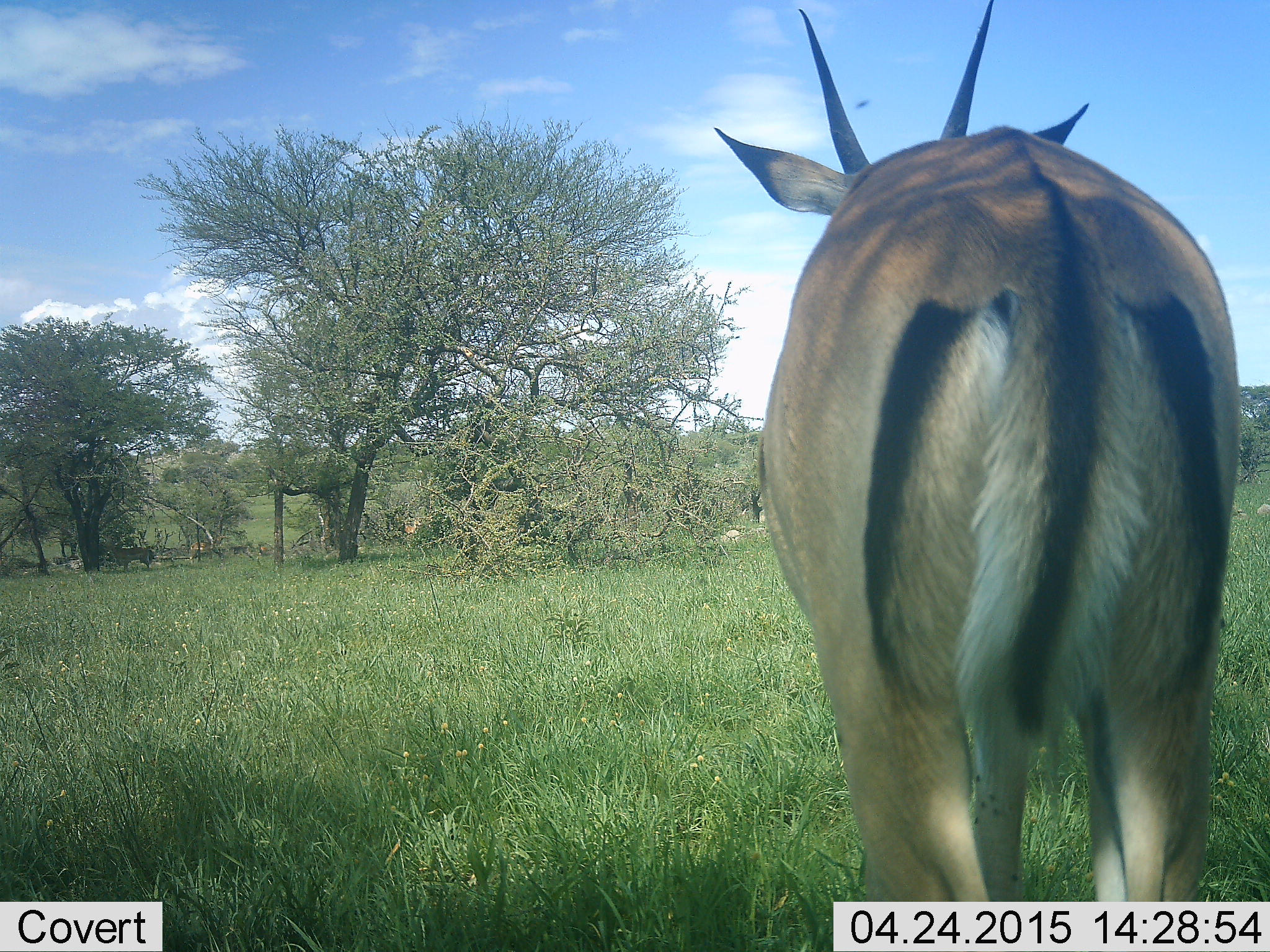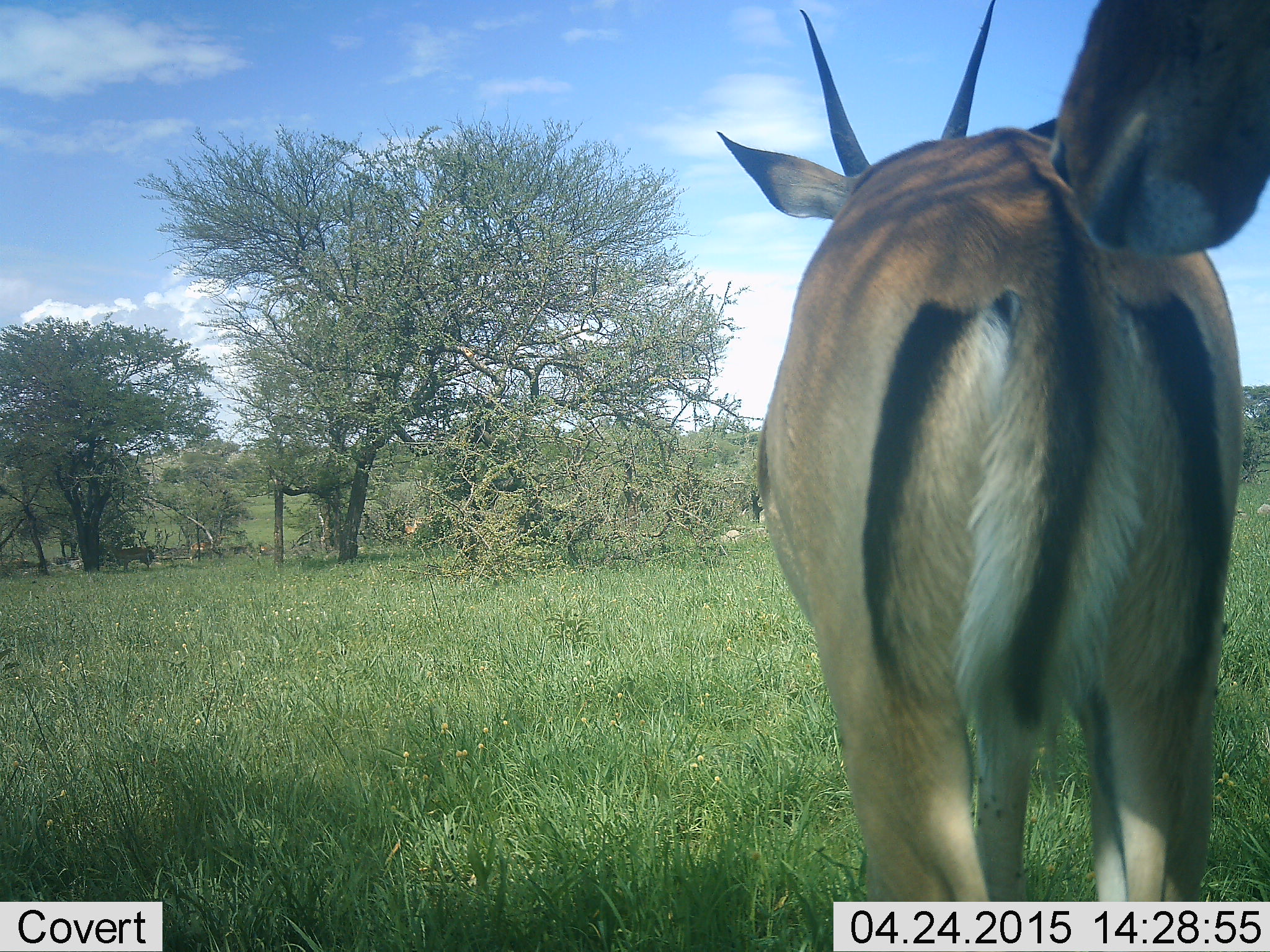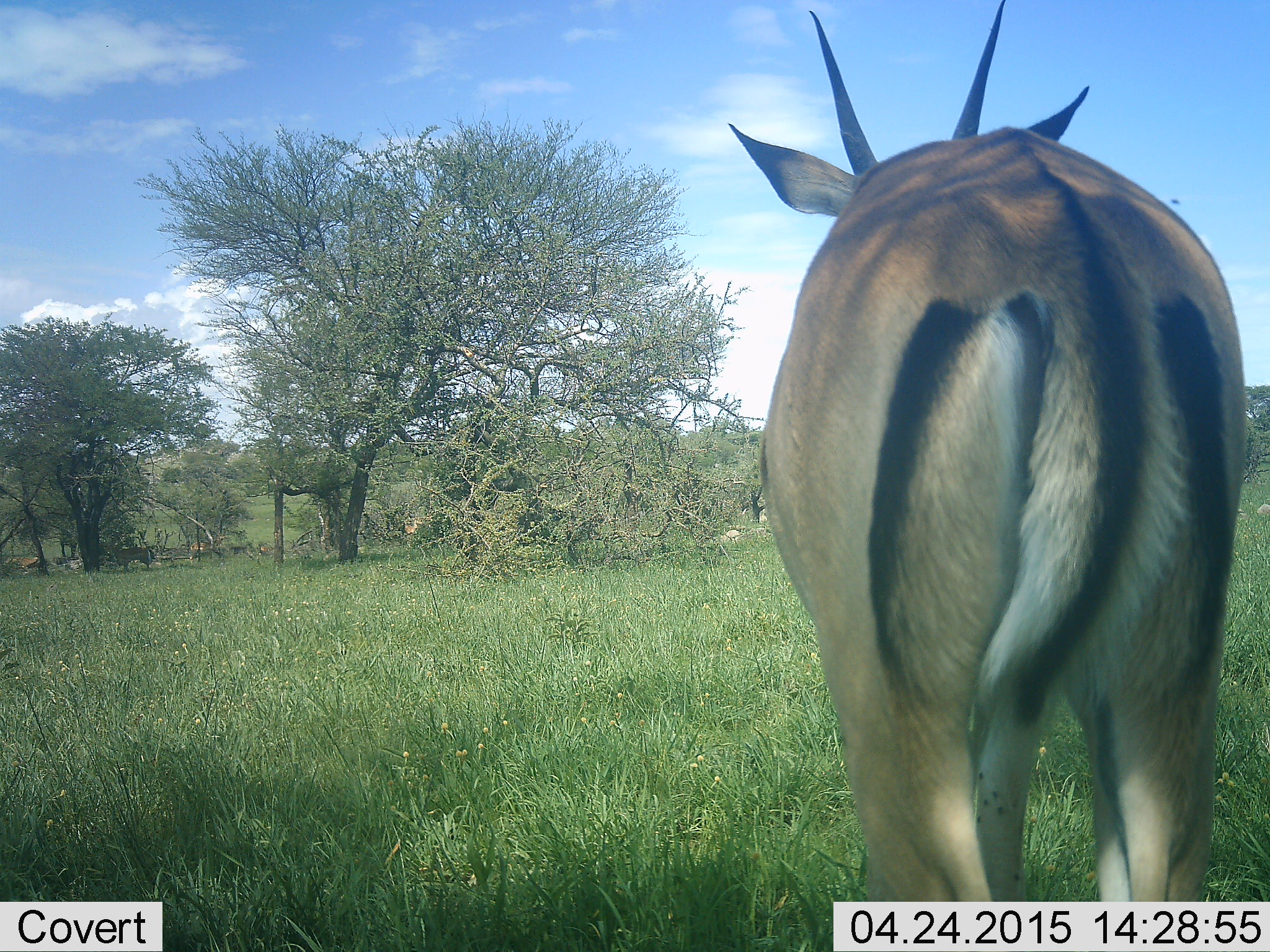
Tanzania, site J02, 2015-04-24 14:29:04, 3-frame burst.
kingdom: Animalia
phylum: Chordata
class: Mammalia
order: Artiodactyla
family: Bovidae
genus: Aepyceros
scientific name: Aepyceros melampus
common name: impala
Impala (Aepyceros melampus), count 2. Behavior (volunteer vote fractions): standing 90%, resting 0%, moving 10%, interacting 10%. Young present (vote fraction): 0%. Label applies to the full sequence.